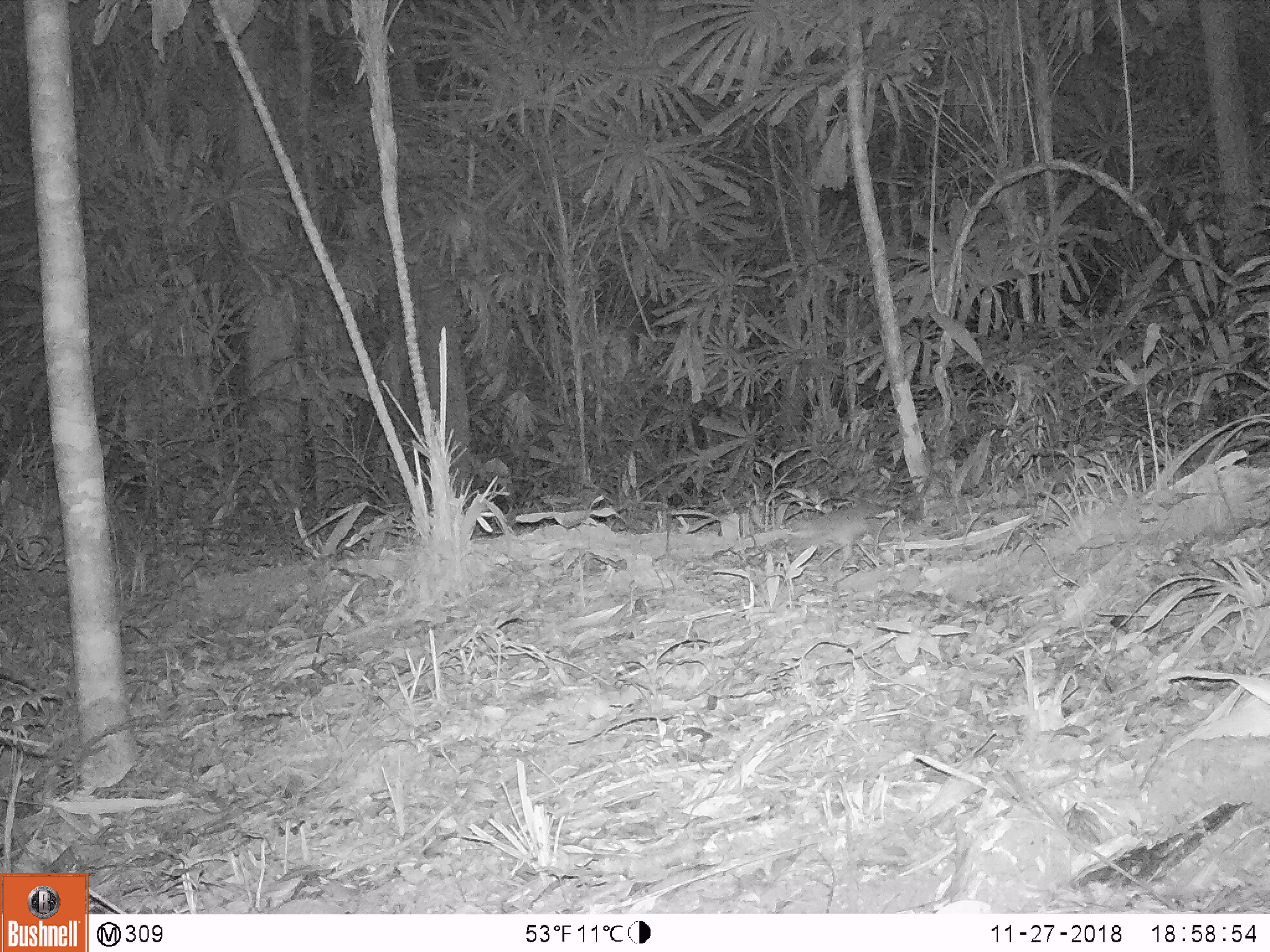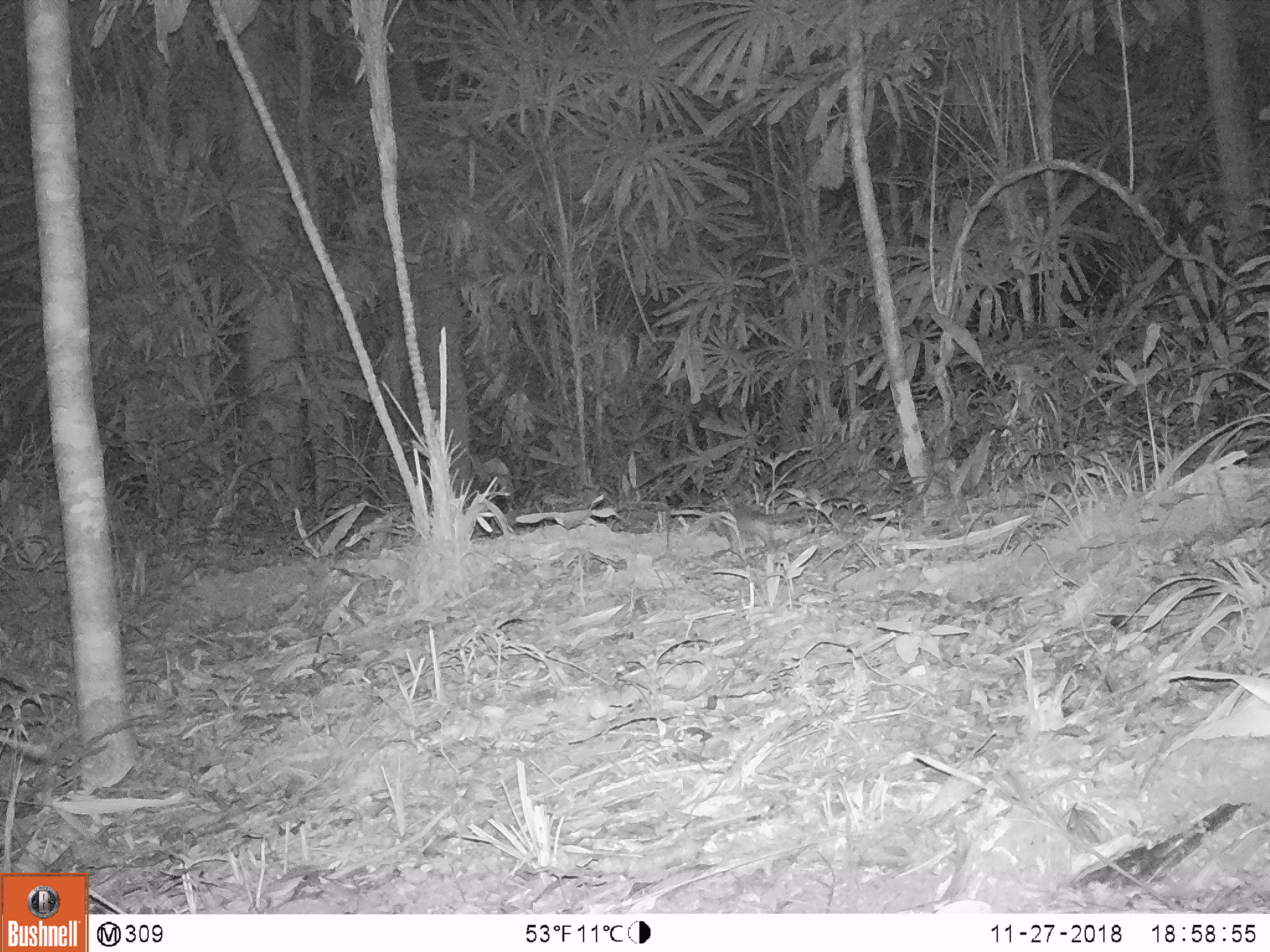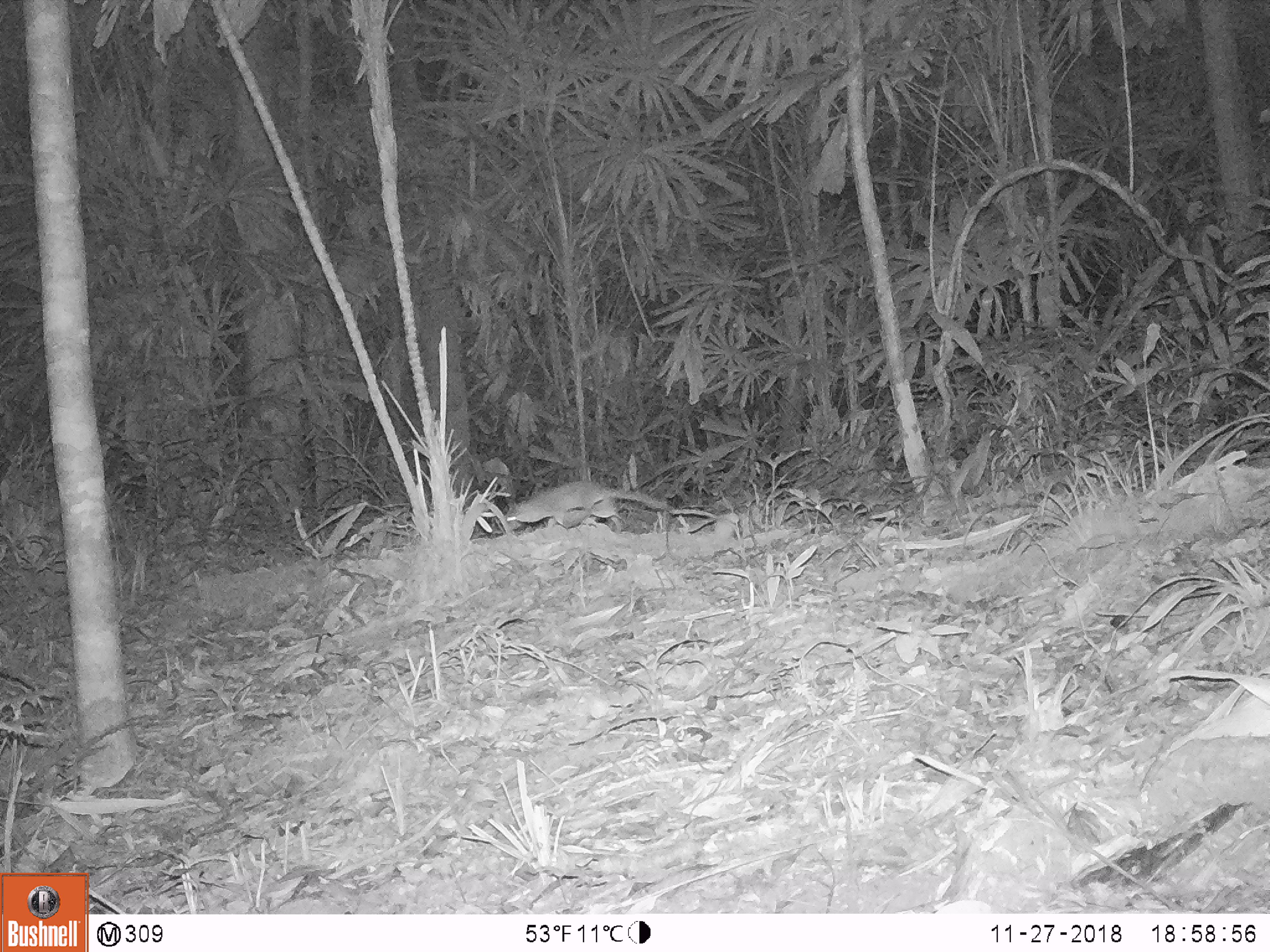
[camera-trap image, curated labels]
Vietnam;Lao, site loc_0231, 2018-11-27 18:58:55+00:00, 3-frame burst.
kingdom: Animalia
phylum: Chordata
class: Mammalia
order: Carnivora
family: Mustelidae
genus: Melogale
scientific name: Melogale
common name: ferret badger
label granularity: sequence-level